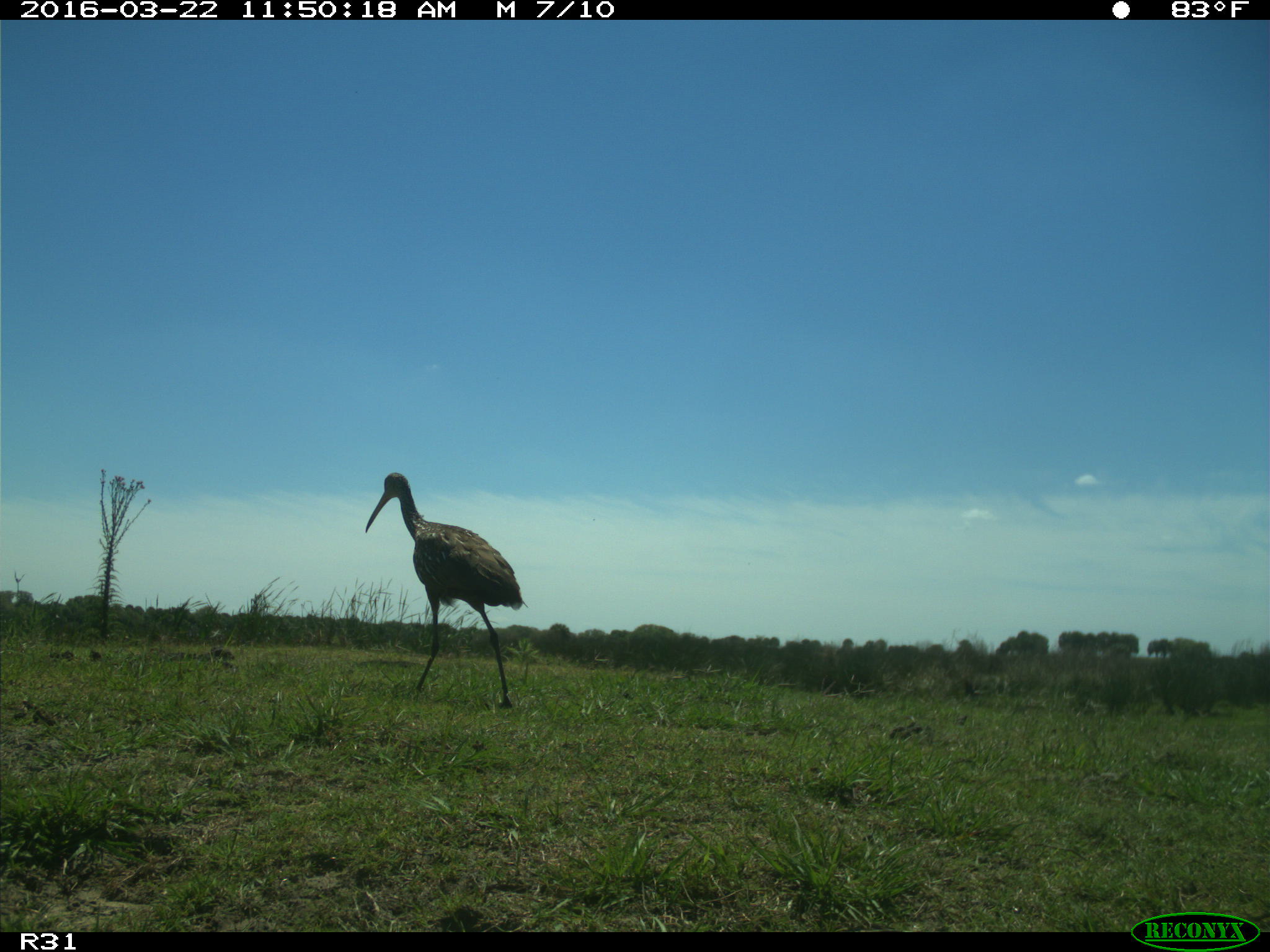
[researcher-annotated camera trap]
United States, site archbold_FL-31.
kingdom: Animalia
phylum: Chordata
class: Aves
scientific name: Aves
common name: birds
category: unidentified bird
Unidentified bird (birds) (Aves).